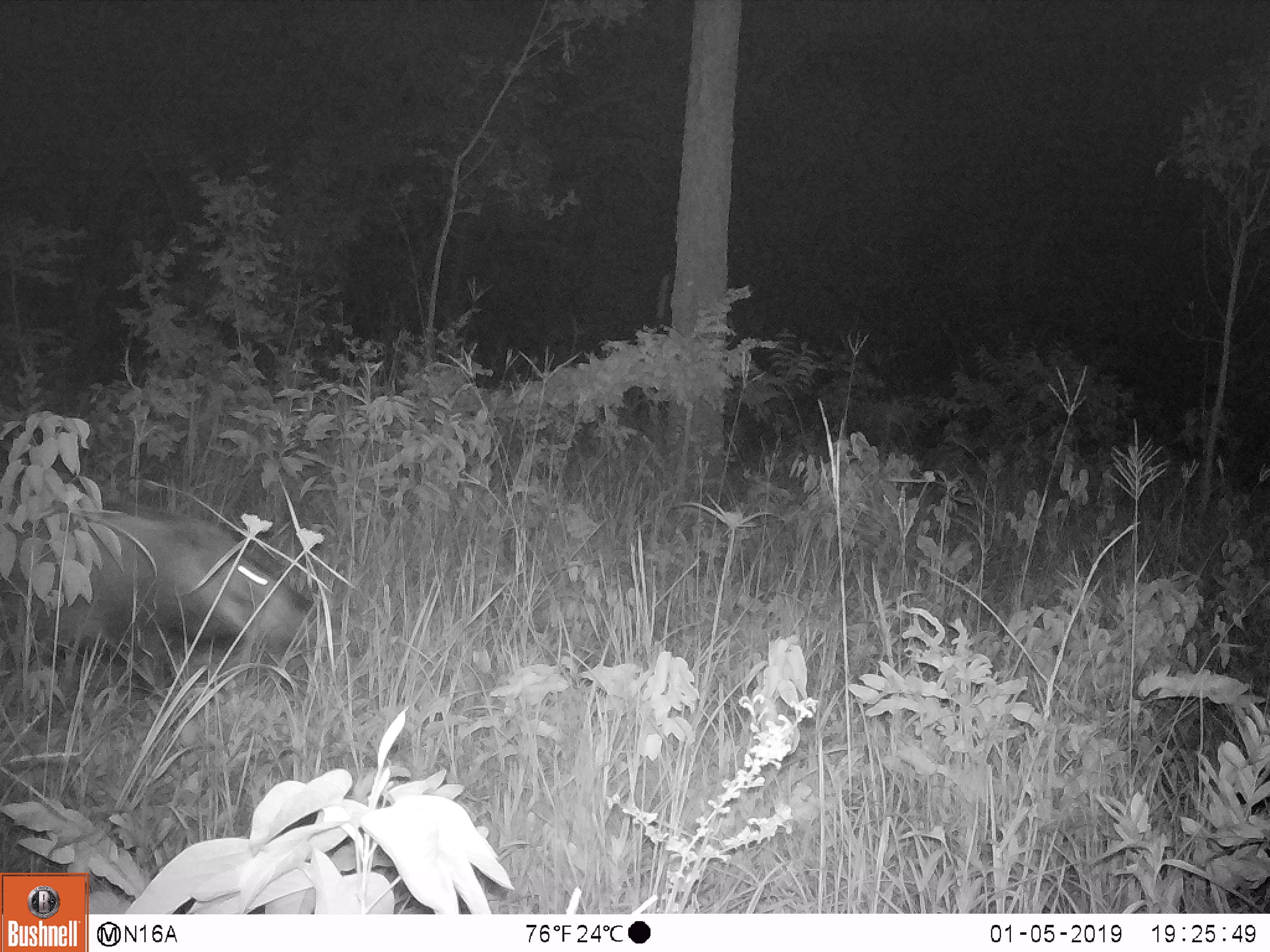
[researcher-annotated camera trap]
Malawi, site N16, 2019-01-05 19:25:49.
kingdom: Animalia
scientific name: Animalia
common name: other animal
Other animal (Animalia), count 1.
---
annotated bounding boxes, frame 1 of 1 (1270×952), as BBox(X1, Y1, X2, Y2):
other animal: BBox(0, 487, 340, 707)